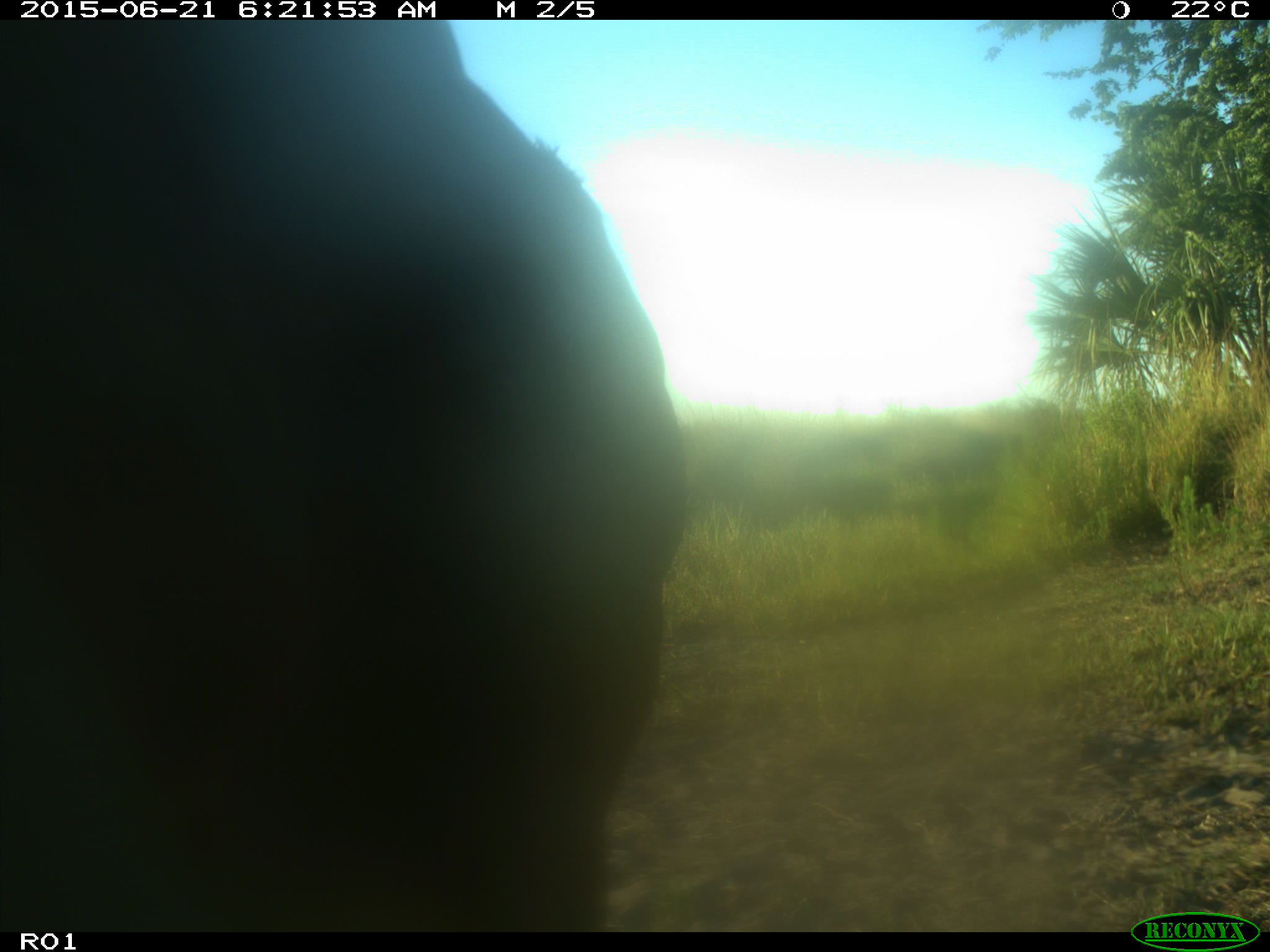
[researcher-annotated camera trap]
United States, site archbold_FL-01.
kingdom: Animalia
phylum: Chordata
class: Mammalia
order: Artiodactyla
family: Bovidae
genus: Bos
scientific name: Bos taurus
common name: domestic cow